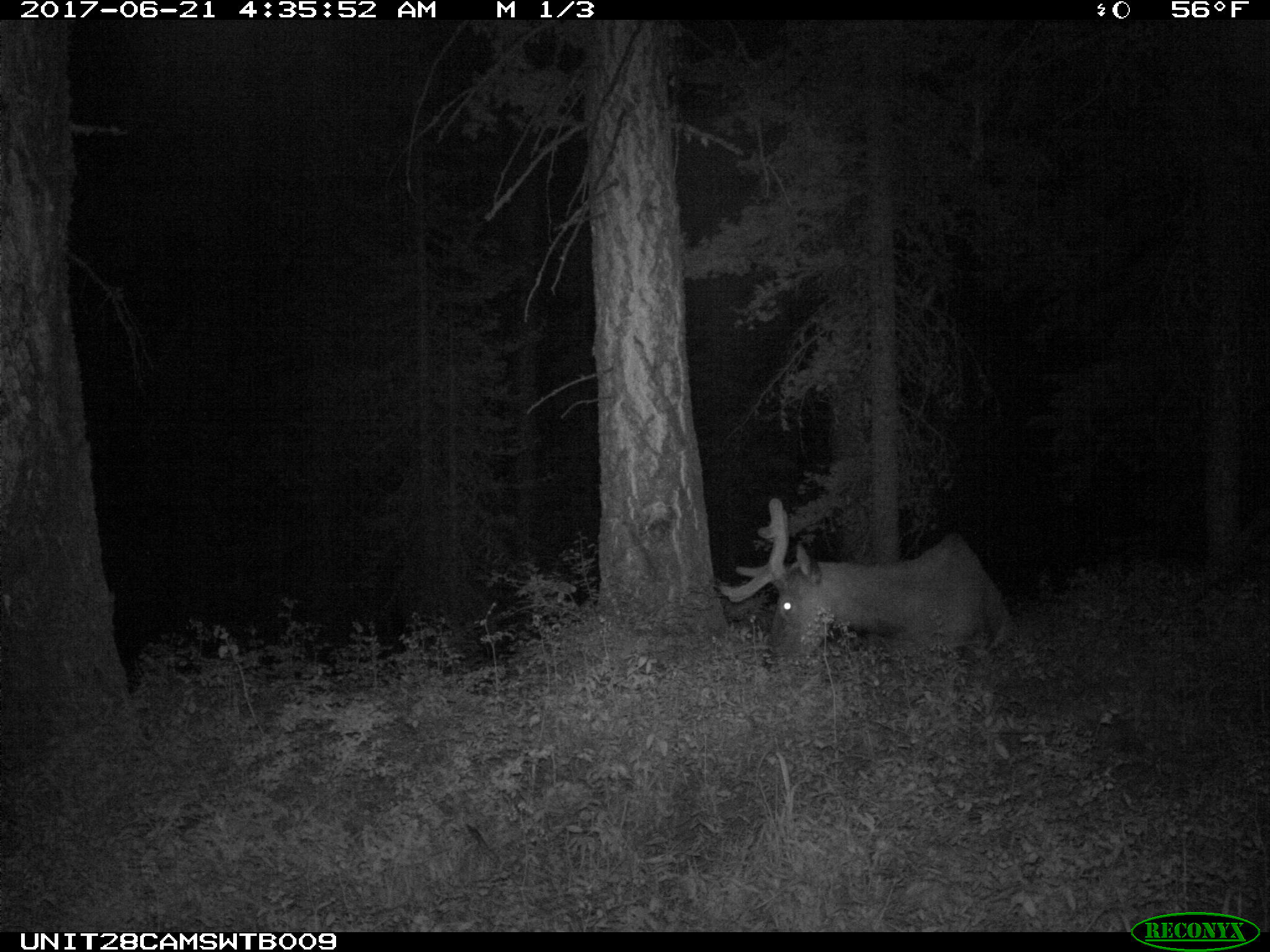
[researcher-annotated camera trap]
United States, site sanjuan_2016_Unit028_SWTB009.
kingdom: Animalia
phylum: Chordata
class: Mammalia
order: Artiodactyla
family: Cervidae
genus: Cervus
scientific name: Cervus elaphus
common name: red deer